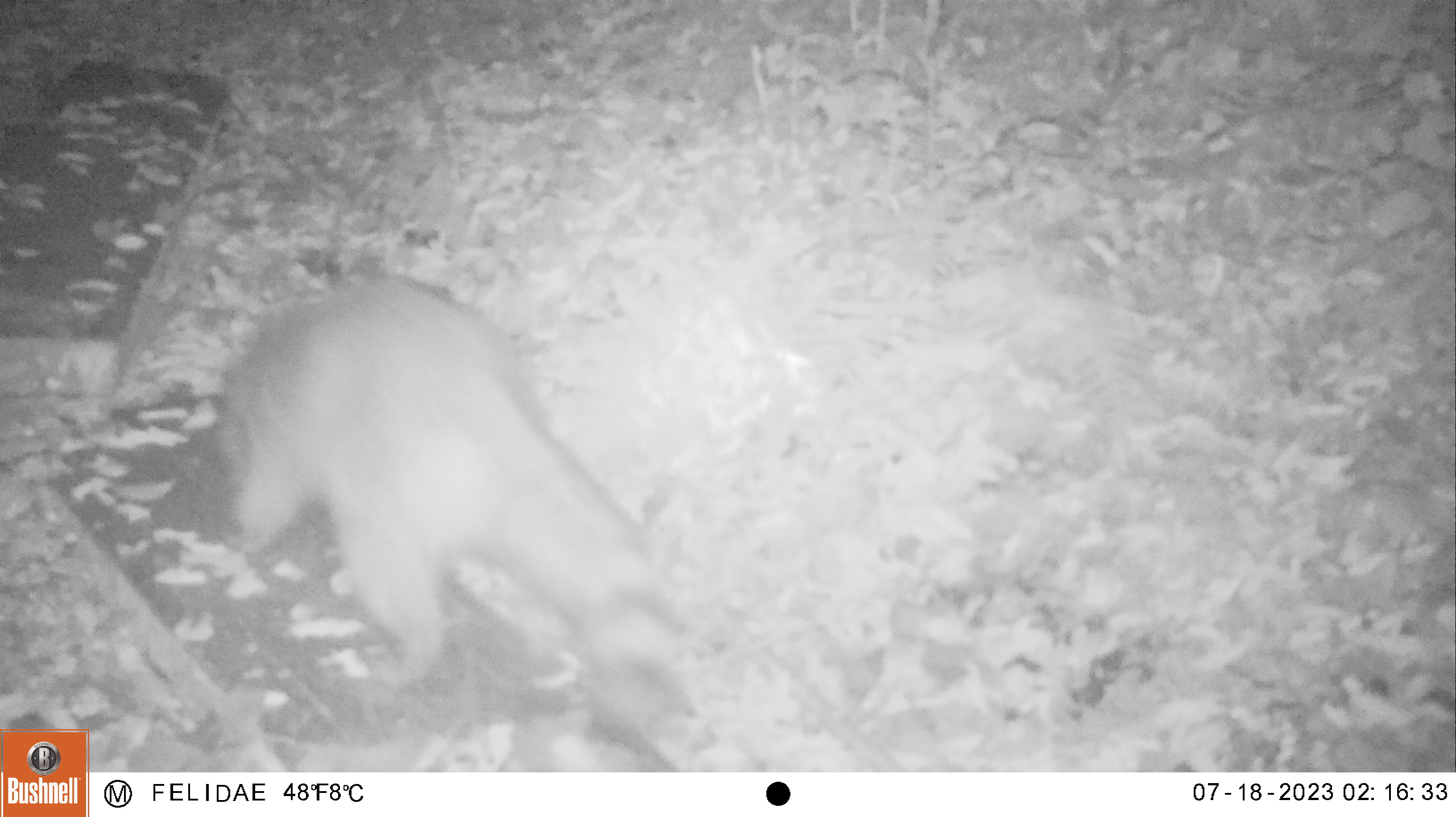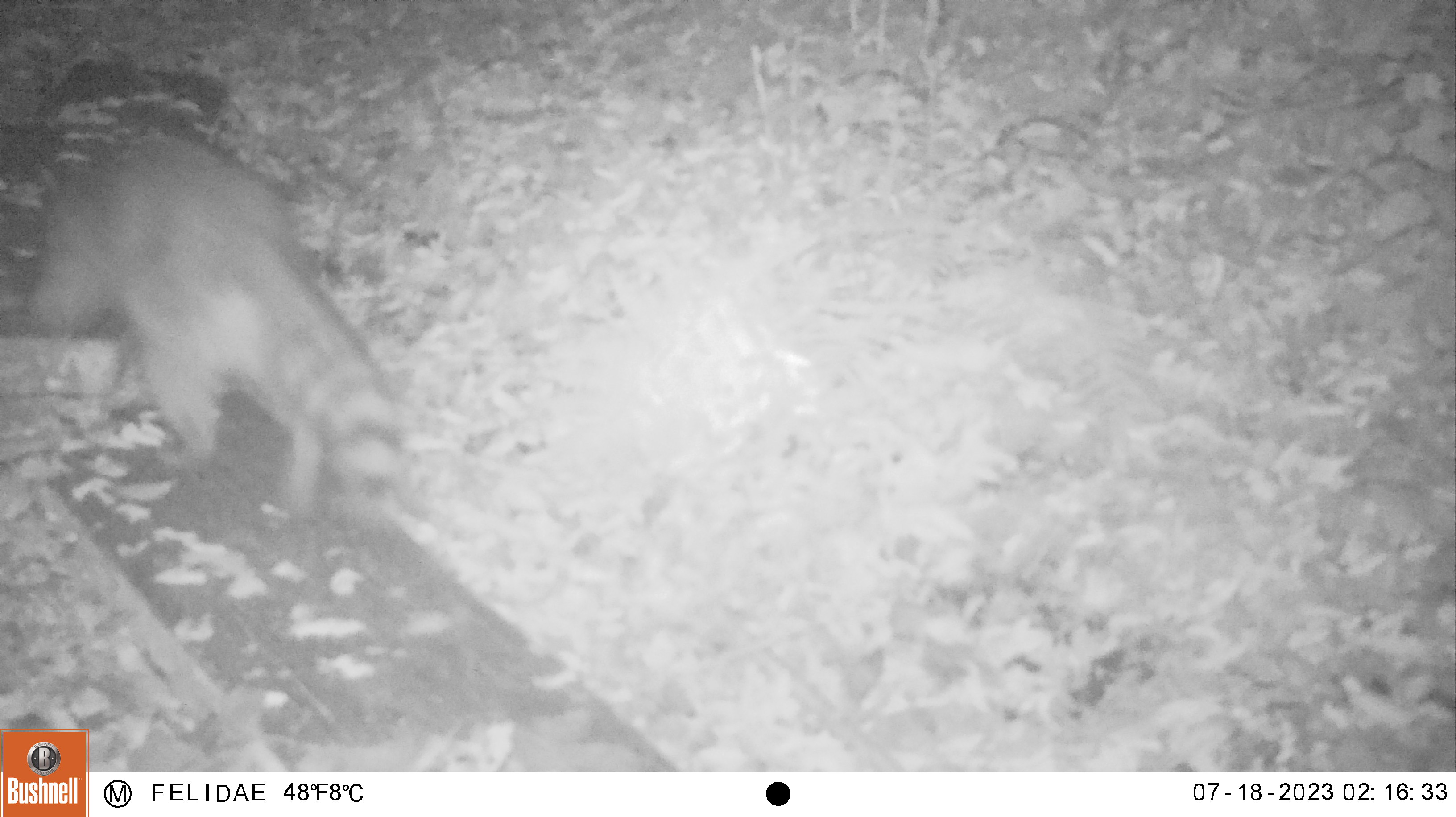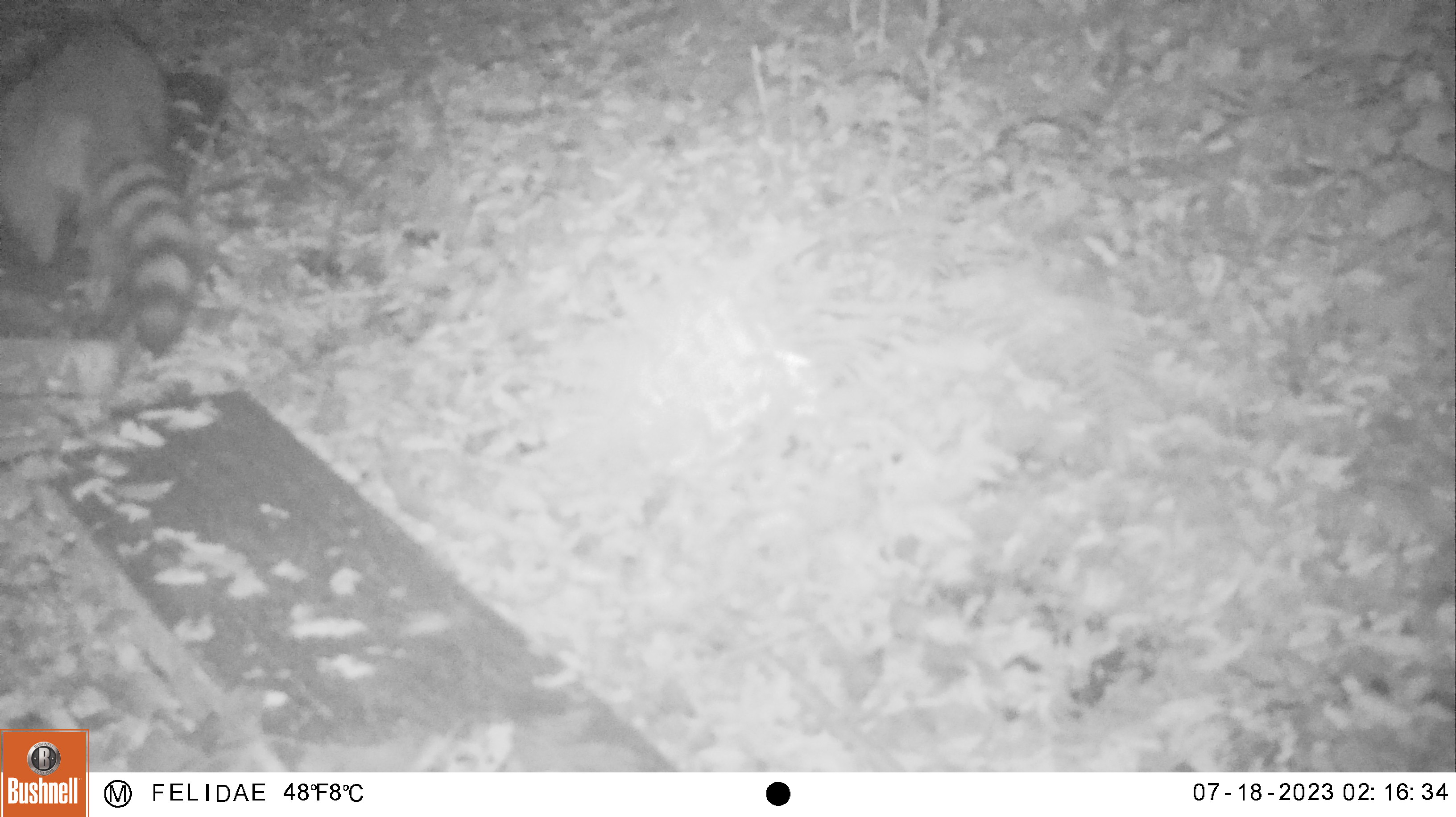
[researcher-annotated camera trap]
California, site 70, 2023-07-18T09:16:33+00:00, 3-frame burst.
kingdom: Animalia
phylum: Chordata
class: Mammalia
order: Carnivora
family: Procyonidae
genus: Procyon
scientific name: Procyon lotor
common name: raccoon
Raccoon (Procyon lotor).